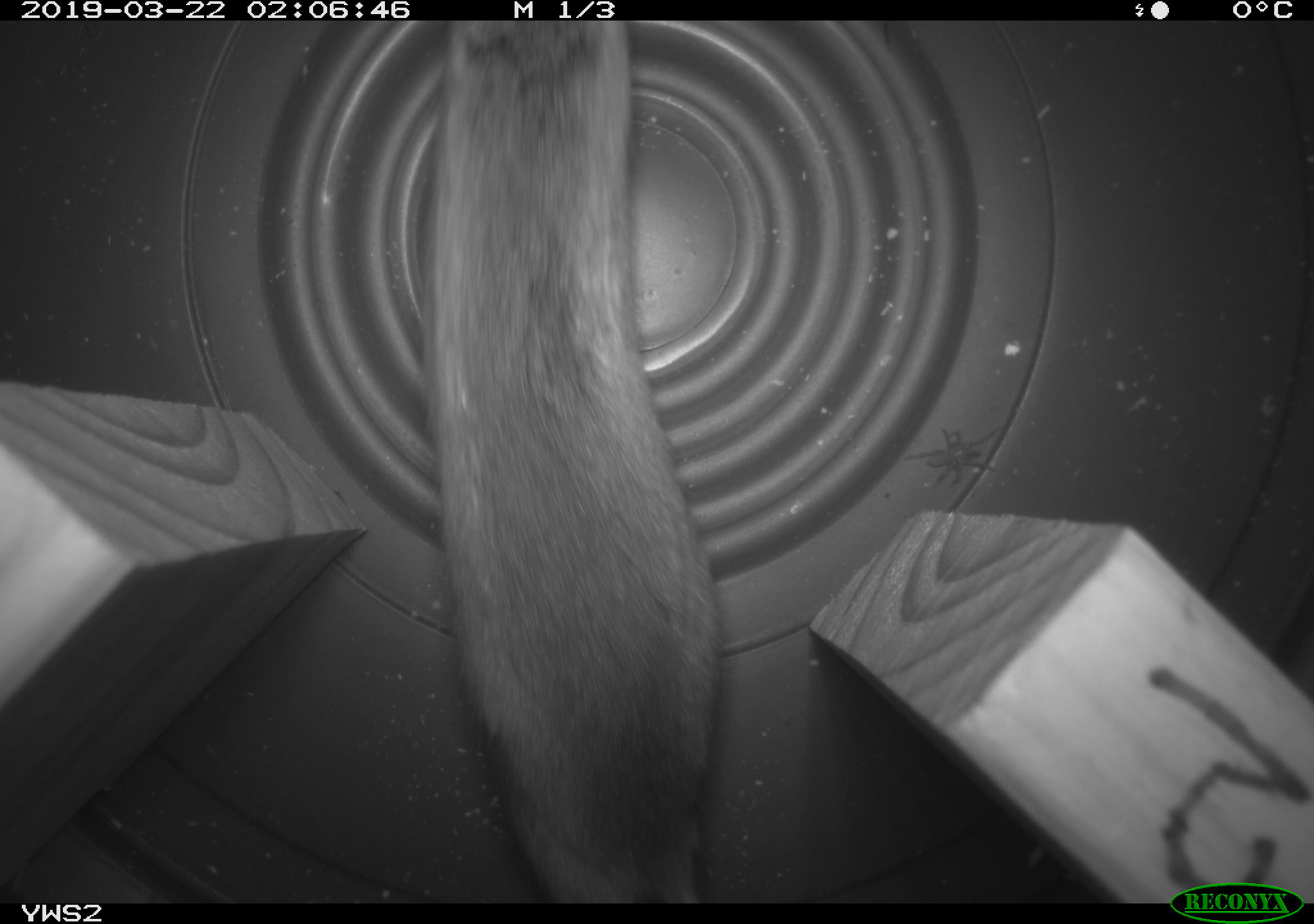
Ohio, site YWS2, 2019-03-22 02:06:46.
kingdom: Animalia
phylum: Chordata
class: Mammalia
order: Rodentia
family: Cricetidae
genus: Peromyscus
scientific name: Peromyscus leucopus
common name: white-footed mouse